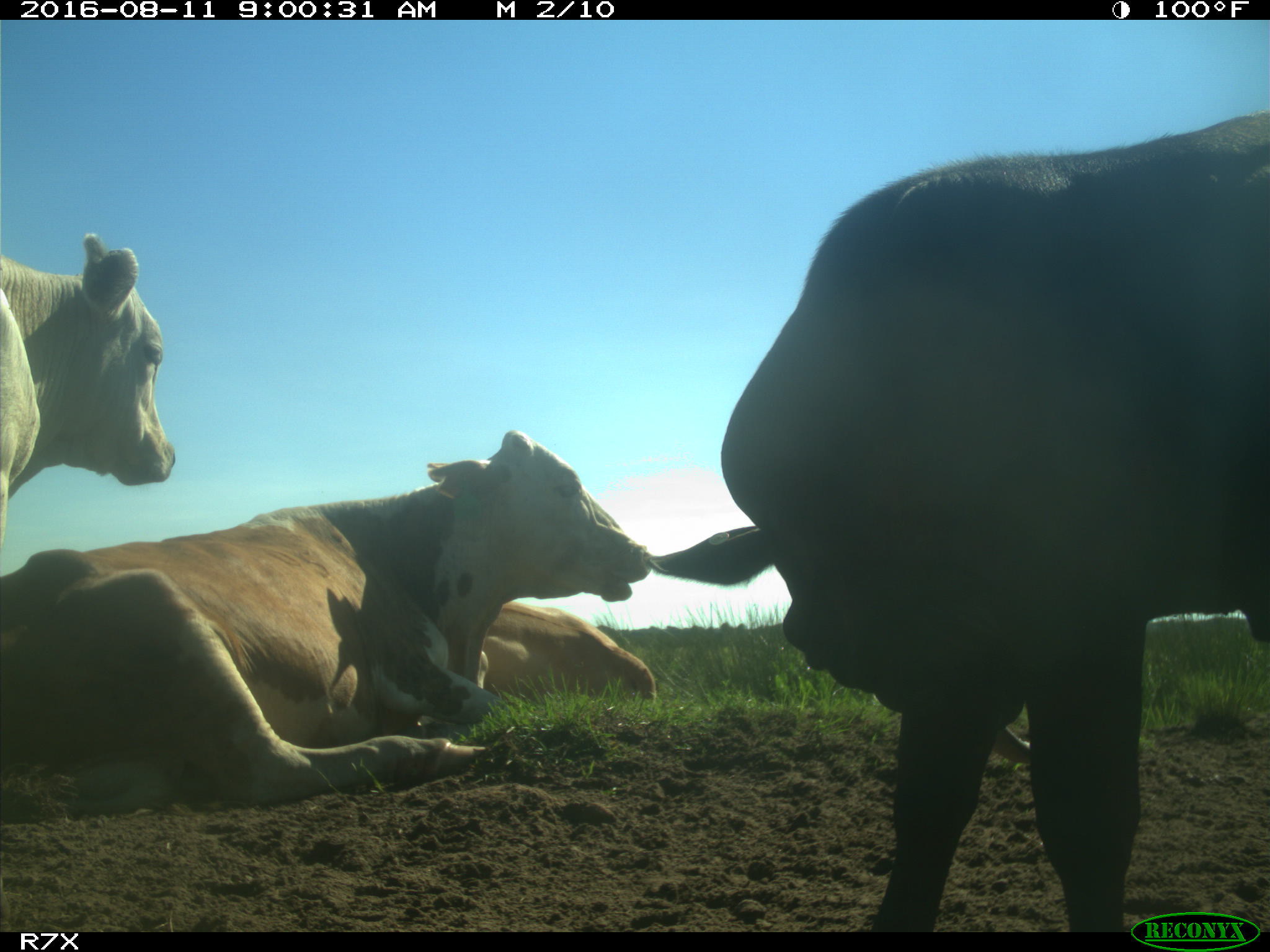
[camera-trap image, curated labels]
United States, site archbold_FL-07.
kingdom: Animalia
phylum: Chordata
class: Mammalia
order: Artiodactyla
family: Bovidae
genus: Bos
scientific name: Bos taurus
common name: domestic cow